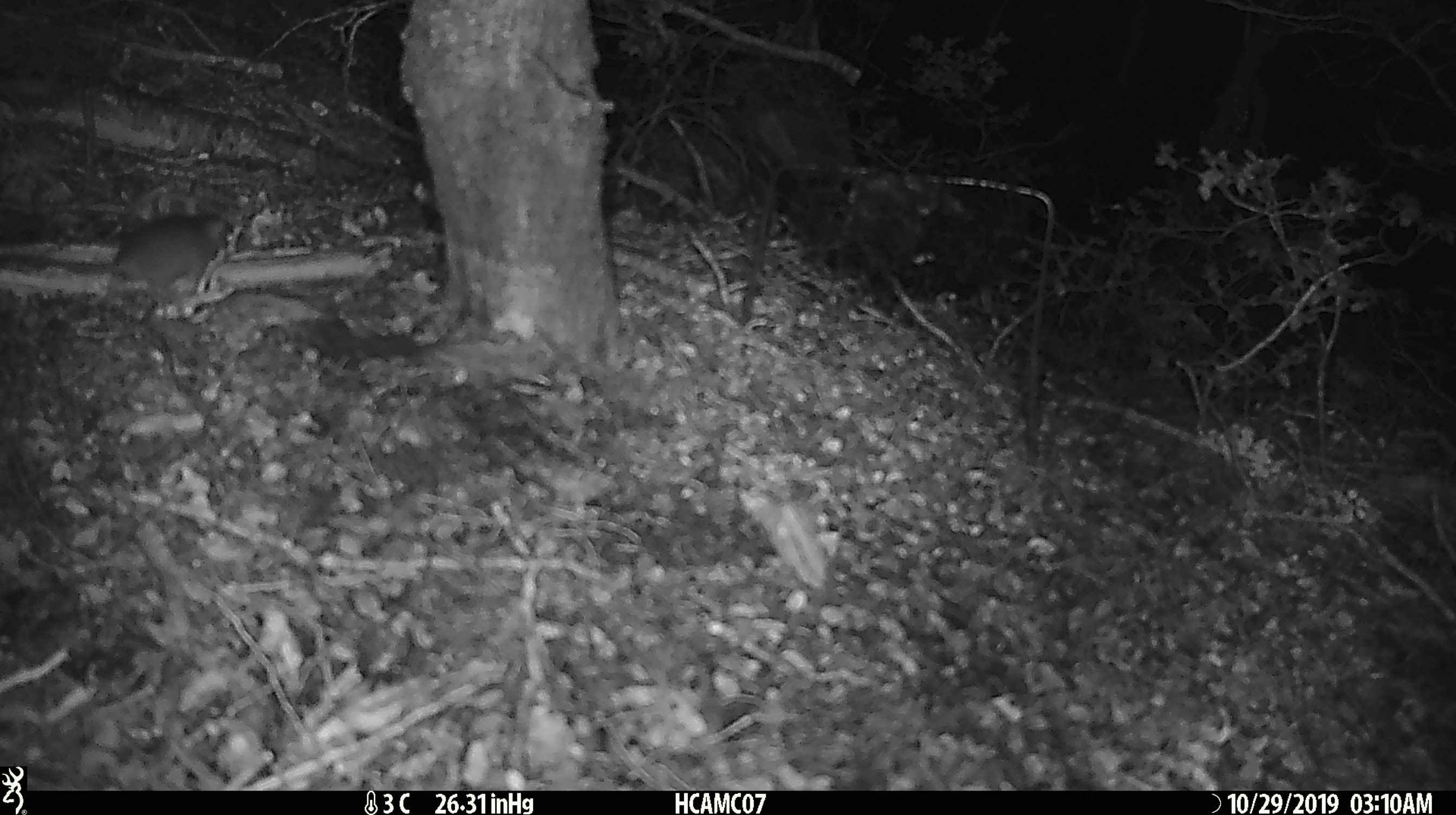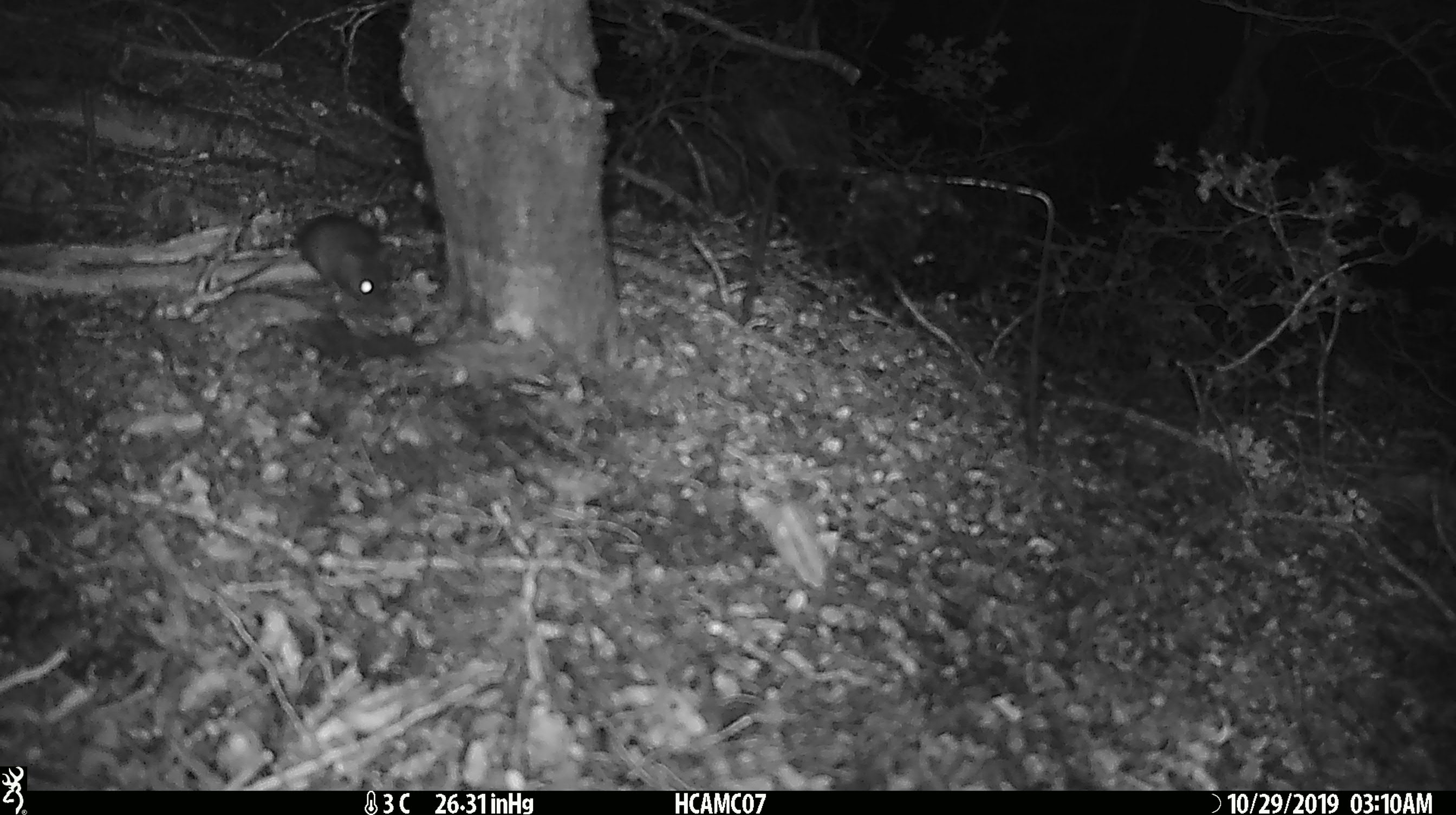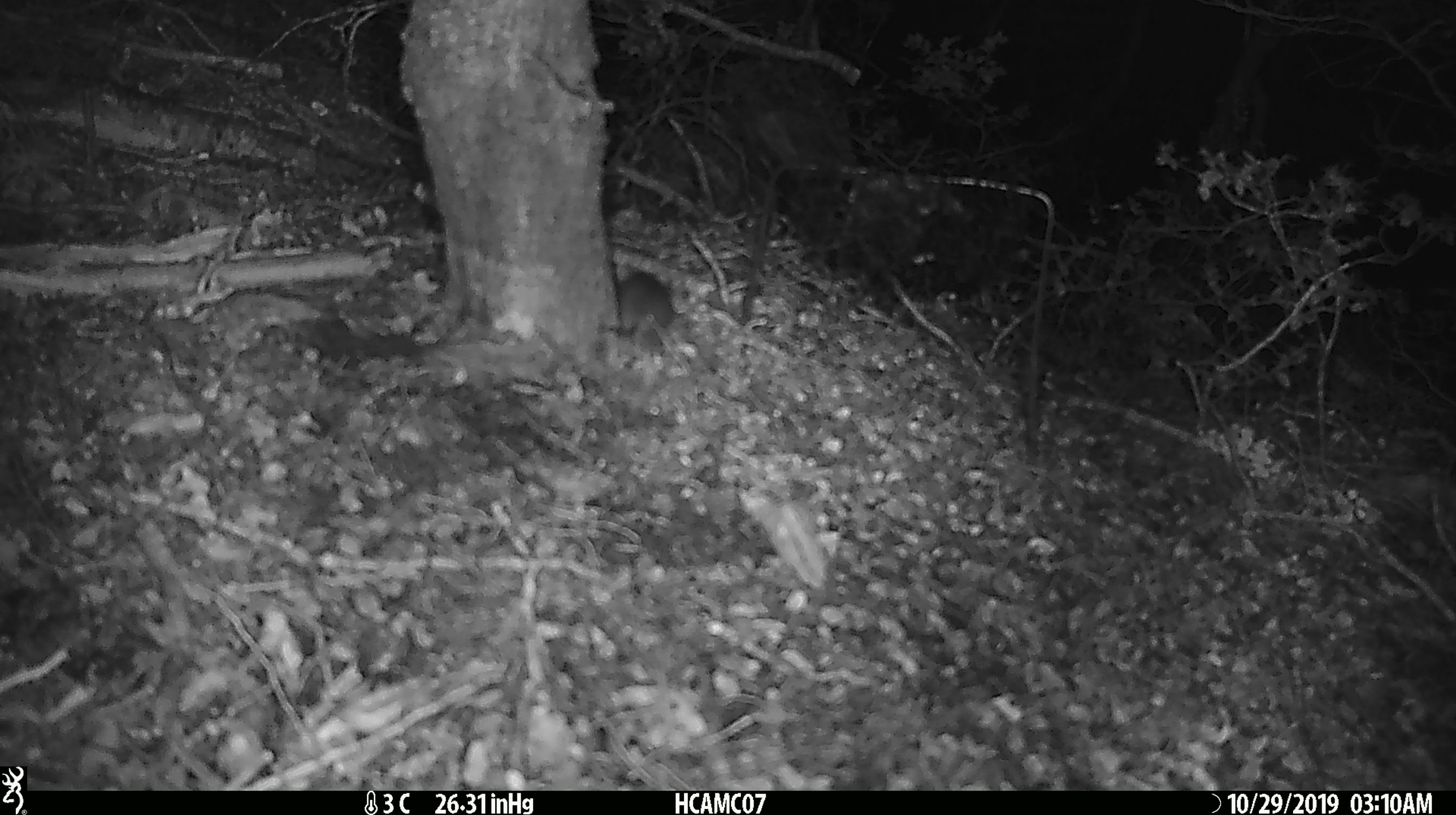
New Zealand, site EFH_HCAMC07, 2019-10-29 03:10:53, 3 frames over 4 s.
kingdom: Animalia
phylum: Chordata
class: Mammalia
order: Rodentia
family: Muridae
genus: Mus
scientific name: Mus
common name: mouse